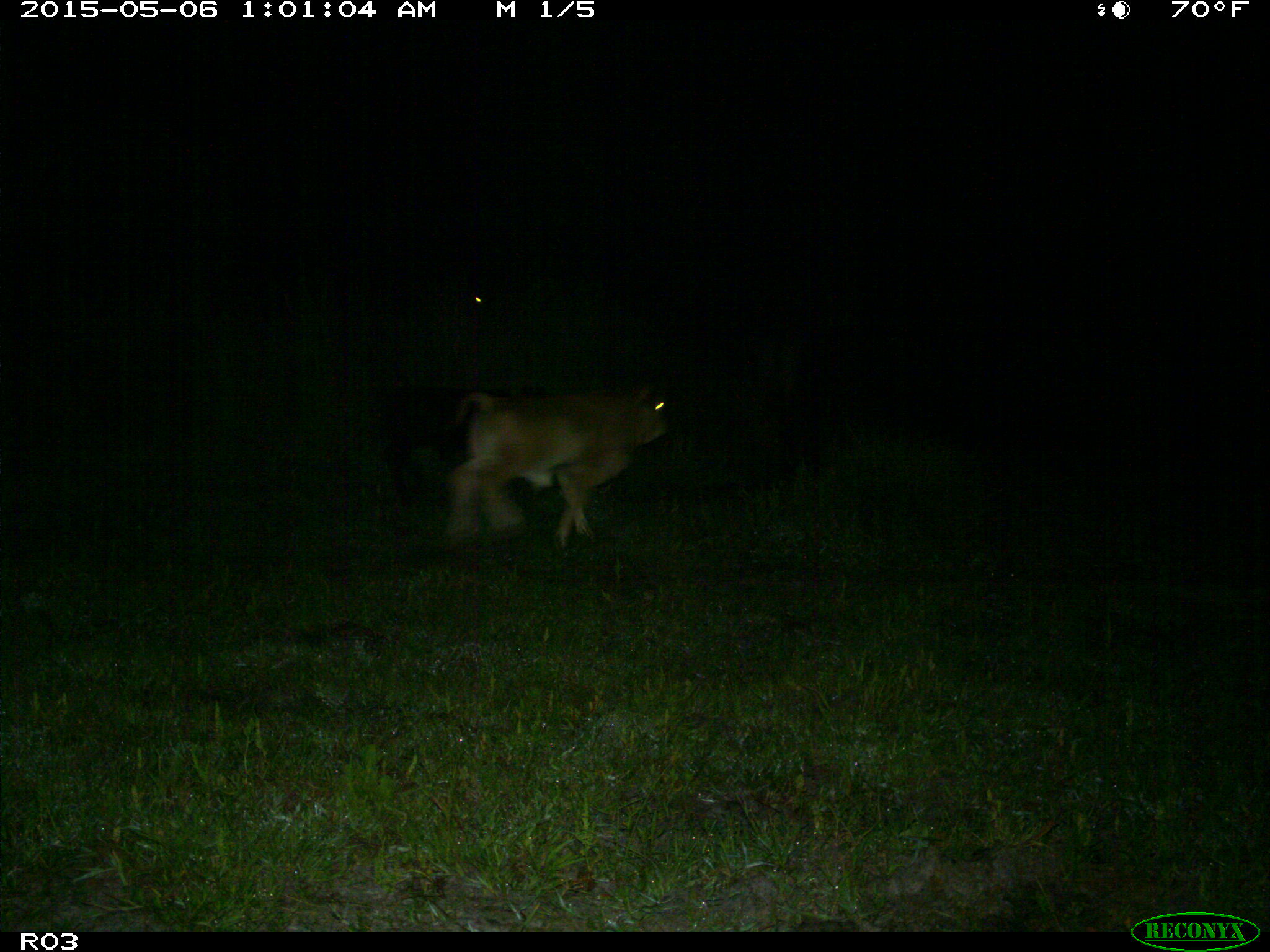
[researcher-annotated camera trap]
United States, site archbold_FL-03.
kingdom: Animalia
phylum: Chordata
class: Mammalia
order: Artiodactyla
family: Bovidae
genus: Bos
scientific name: Bos taurus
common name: domestic cow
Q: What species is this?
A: Bos taurus (domestic cow).